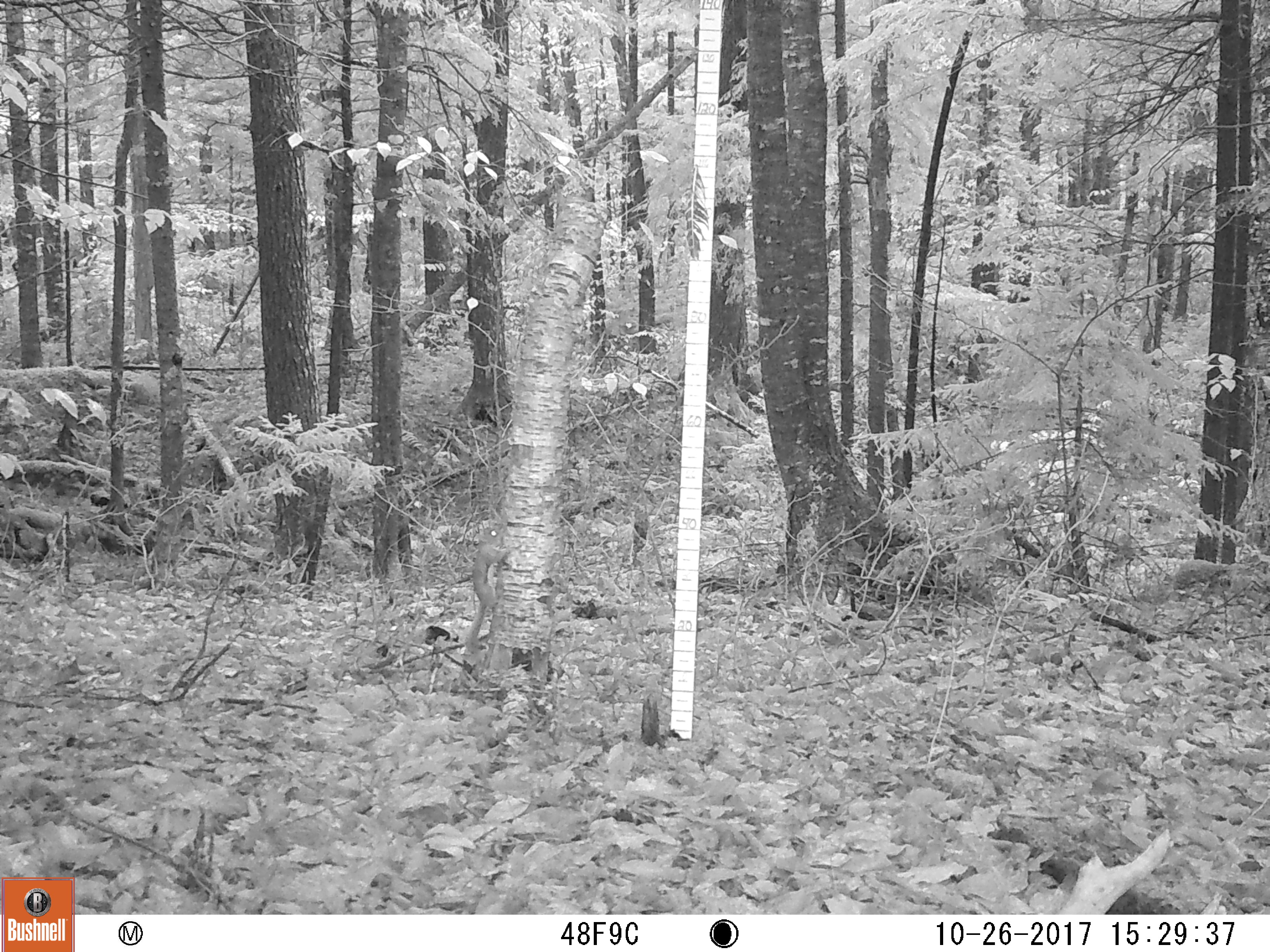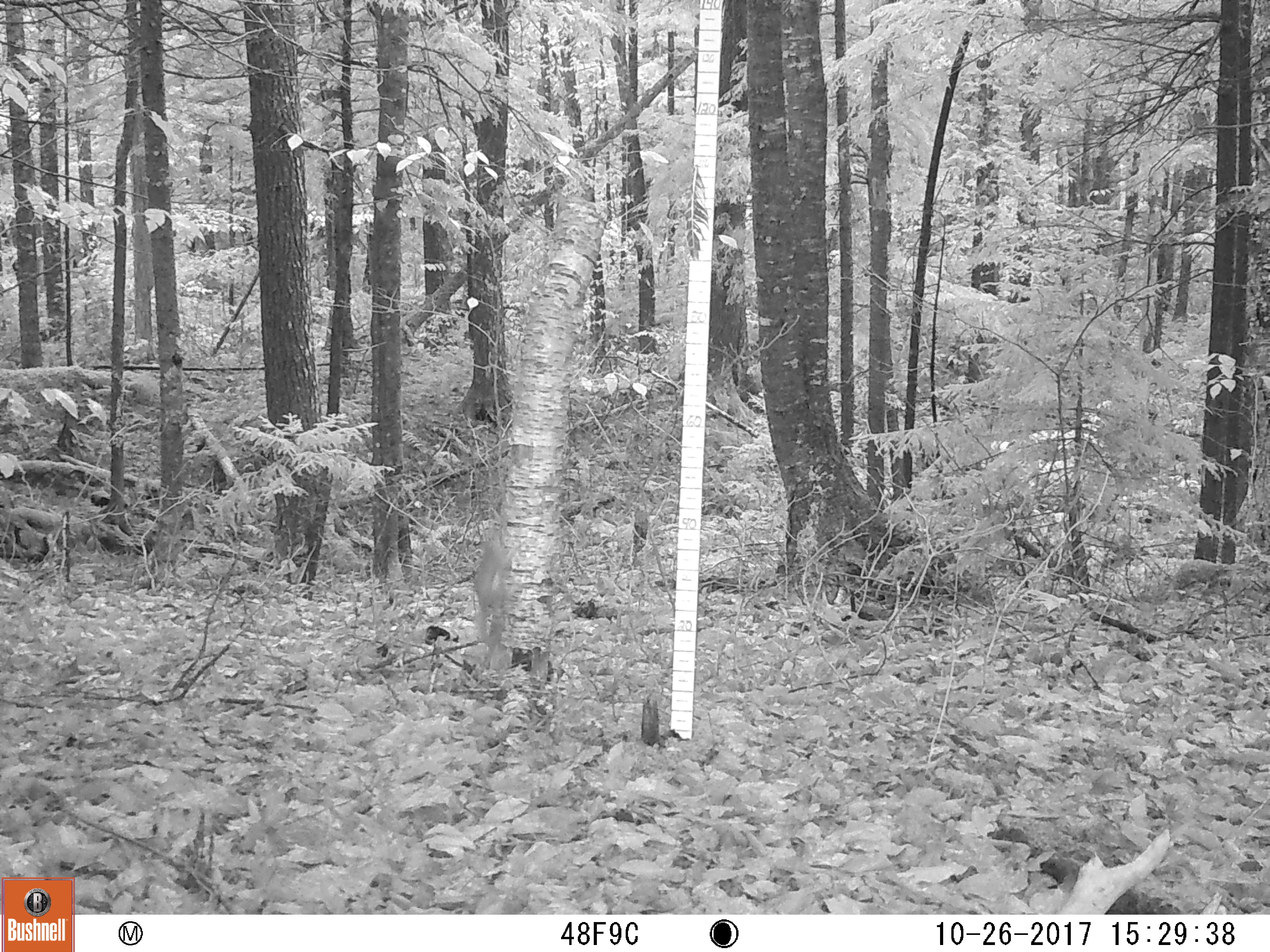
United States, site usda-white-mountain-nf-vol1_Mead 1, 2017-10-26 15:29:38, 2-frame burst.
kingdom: Animalia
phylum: Chordata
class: Mammalia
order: Rodentia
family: Sciuridae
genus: Tamiasciurus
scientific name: Tamiasciurus hudsonicus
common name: red squirrel